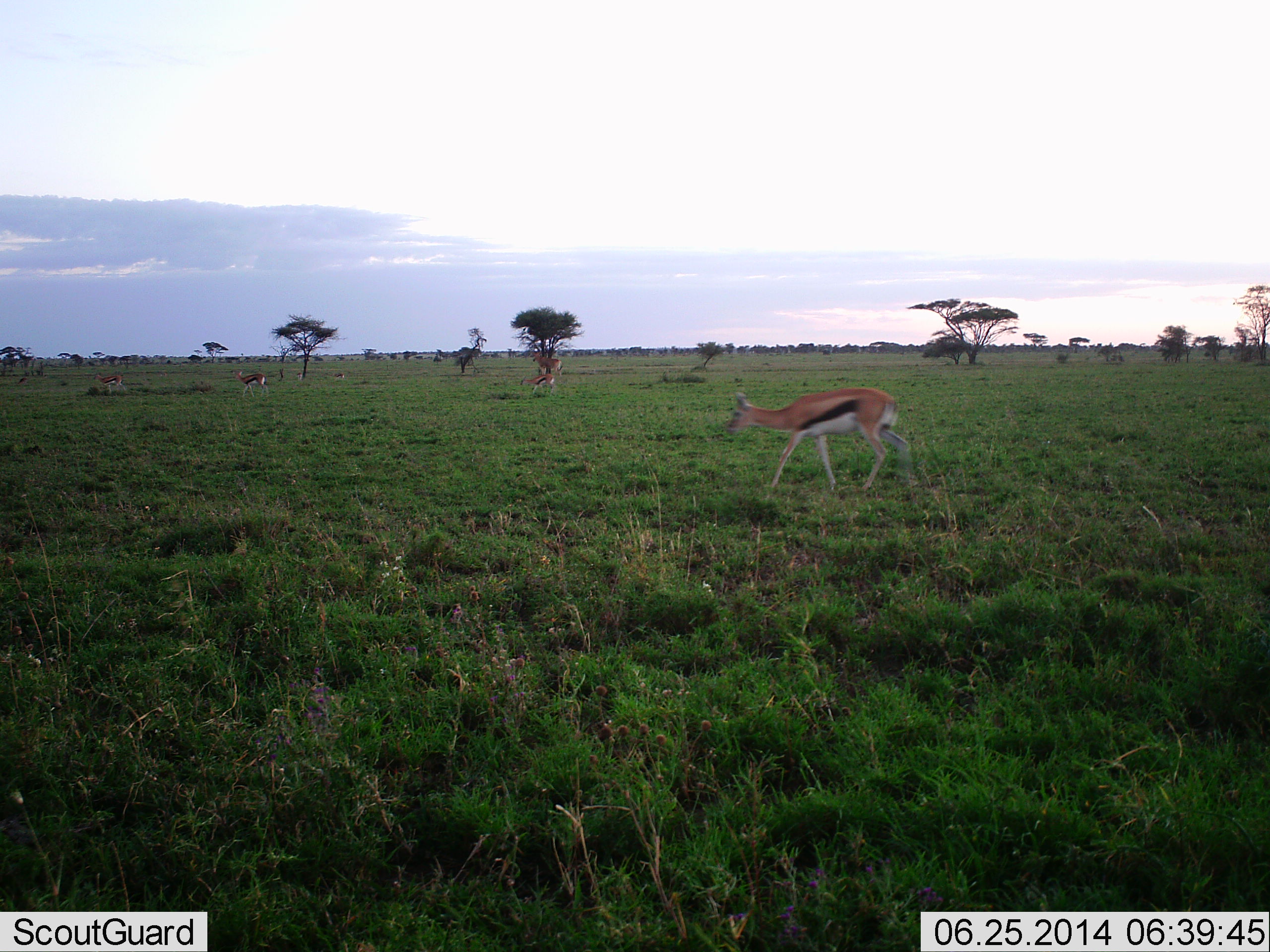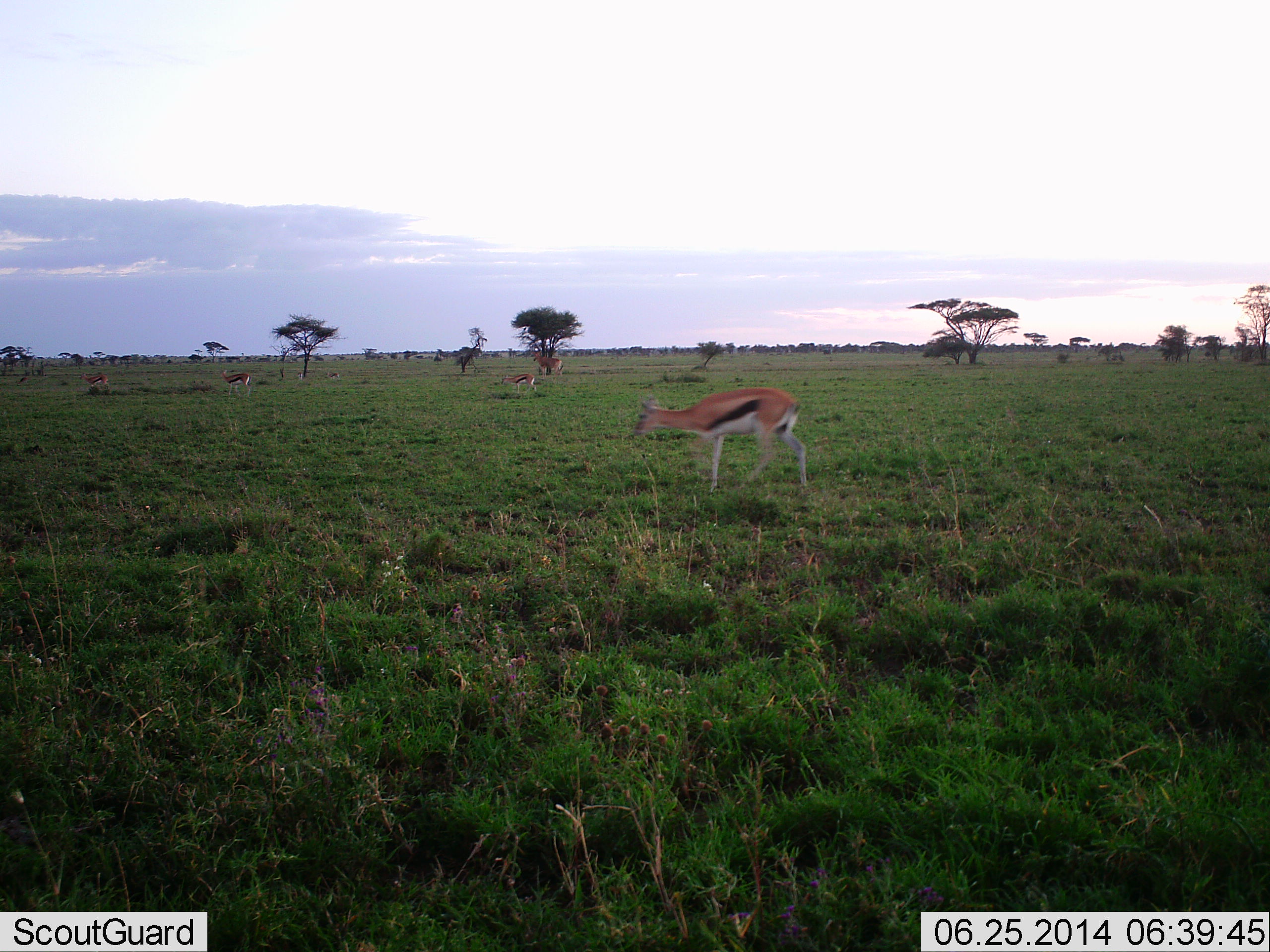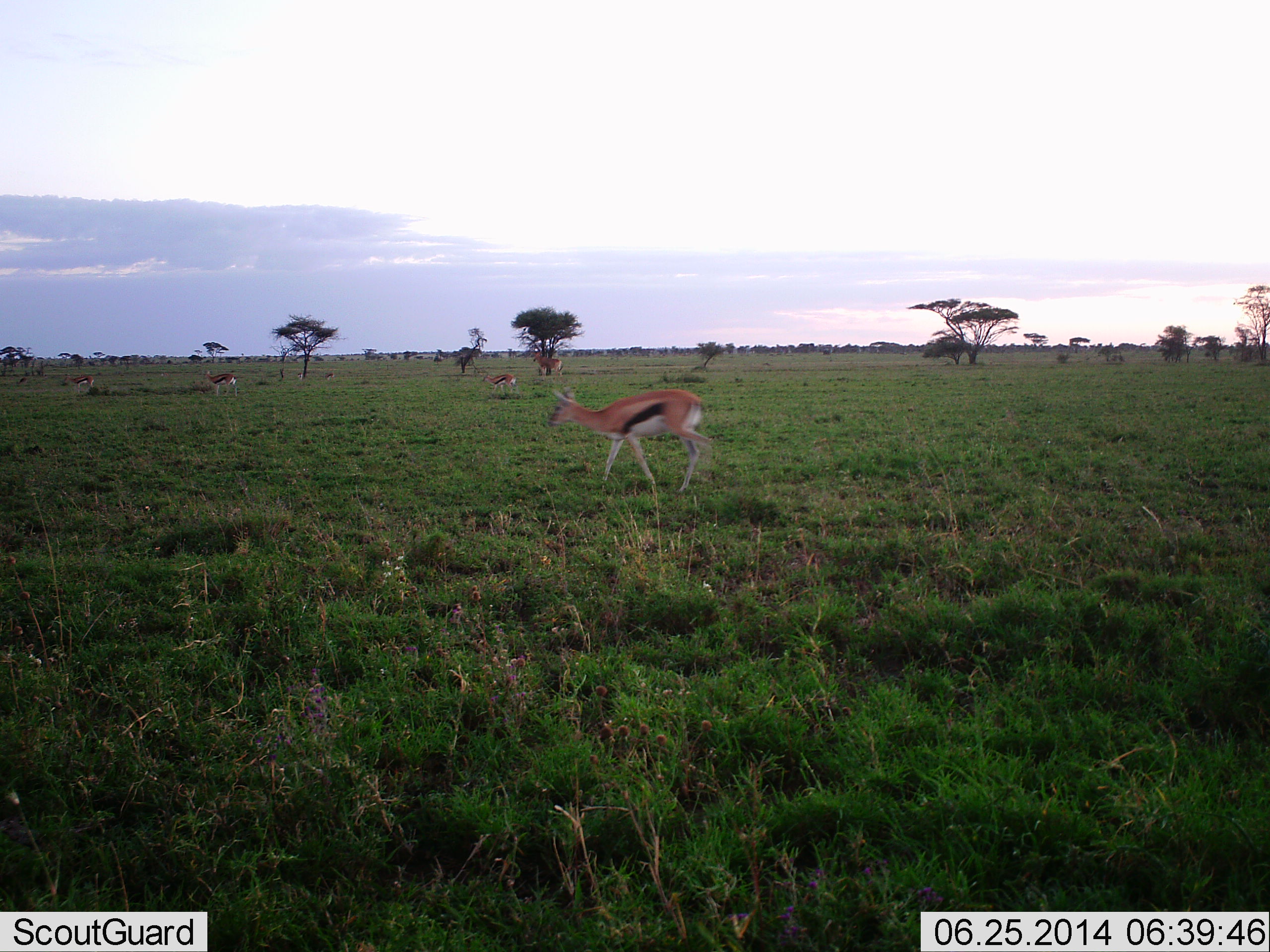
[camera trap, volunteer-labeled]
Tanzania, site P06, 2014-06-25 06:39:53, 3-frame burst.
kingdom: Animalia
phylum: Chordata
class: Mammalia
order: Artiodactyla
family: Bovidae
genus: Eudorcas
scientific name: Eudorcas thomsonii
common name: thomson's gazelle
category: gazellethomsons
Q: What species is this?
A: Gazellethomsons (thomson's gazelle) (Eudorcas thomsonii).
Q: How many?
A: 4.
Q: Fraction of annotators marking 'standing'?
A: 18%.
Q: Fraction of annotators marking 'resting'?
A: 0%.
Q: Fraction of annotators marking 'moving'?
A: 100%.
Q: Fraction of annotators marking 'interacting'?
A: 0%.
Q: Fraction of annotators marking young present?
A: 0%.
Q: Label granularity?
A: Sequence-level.